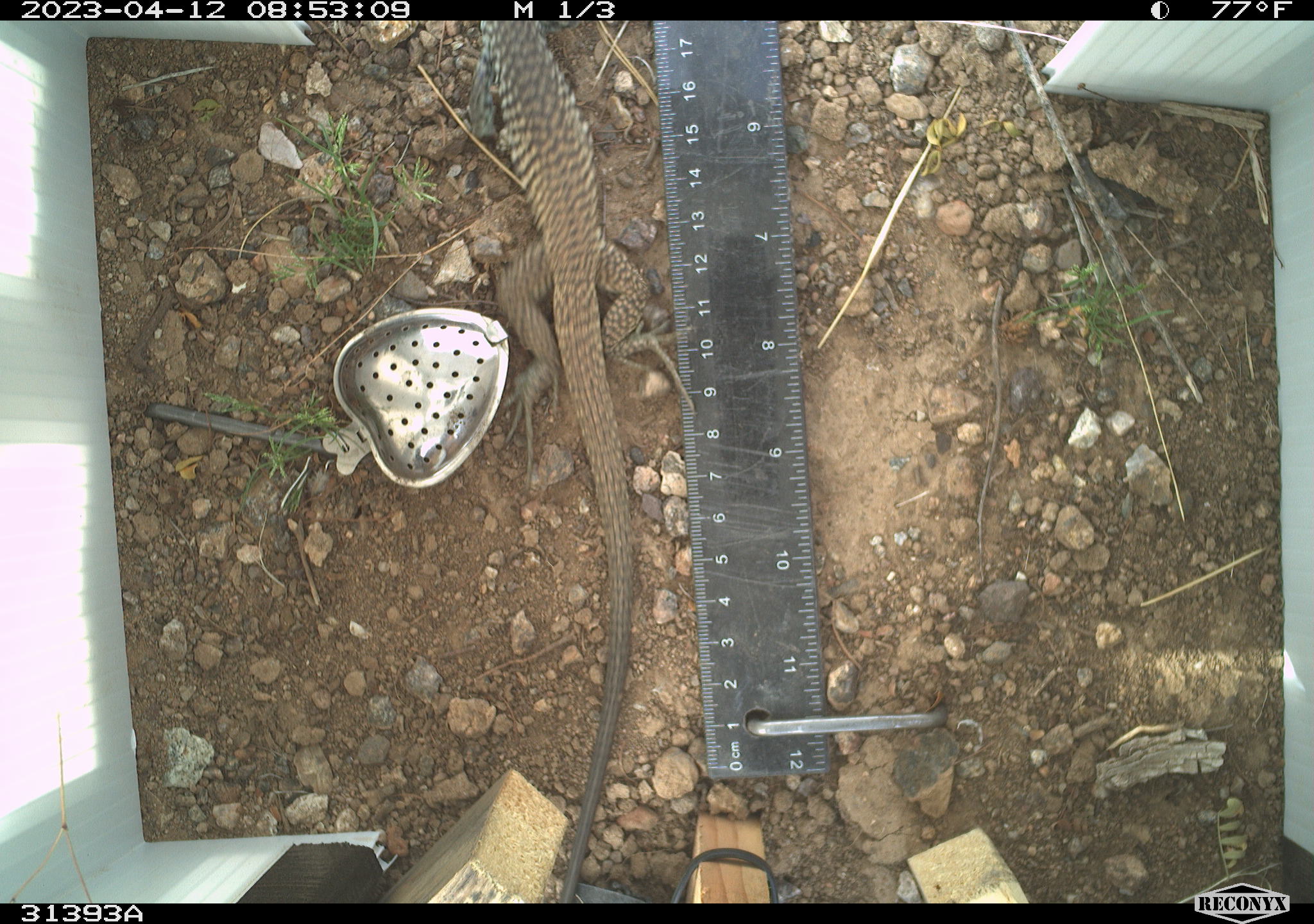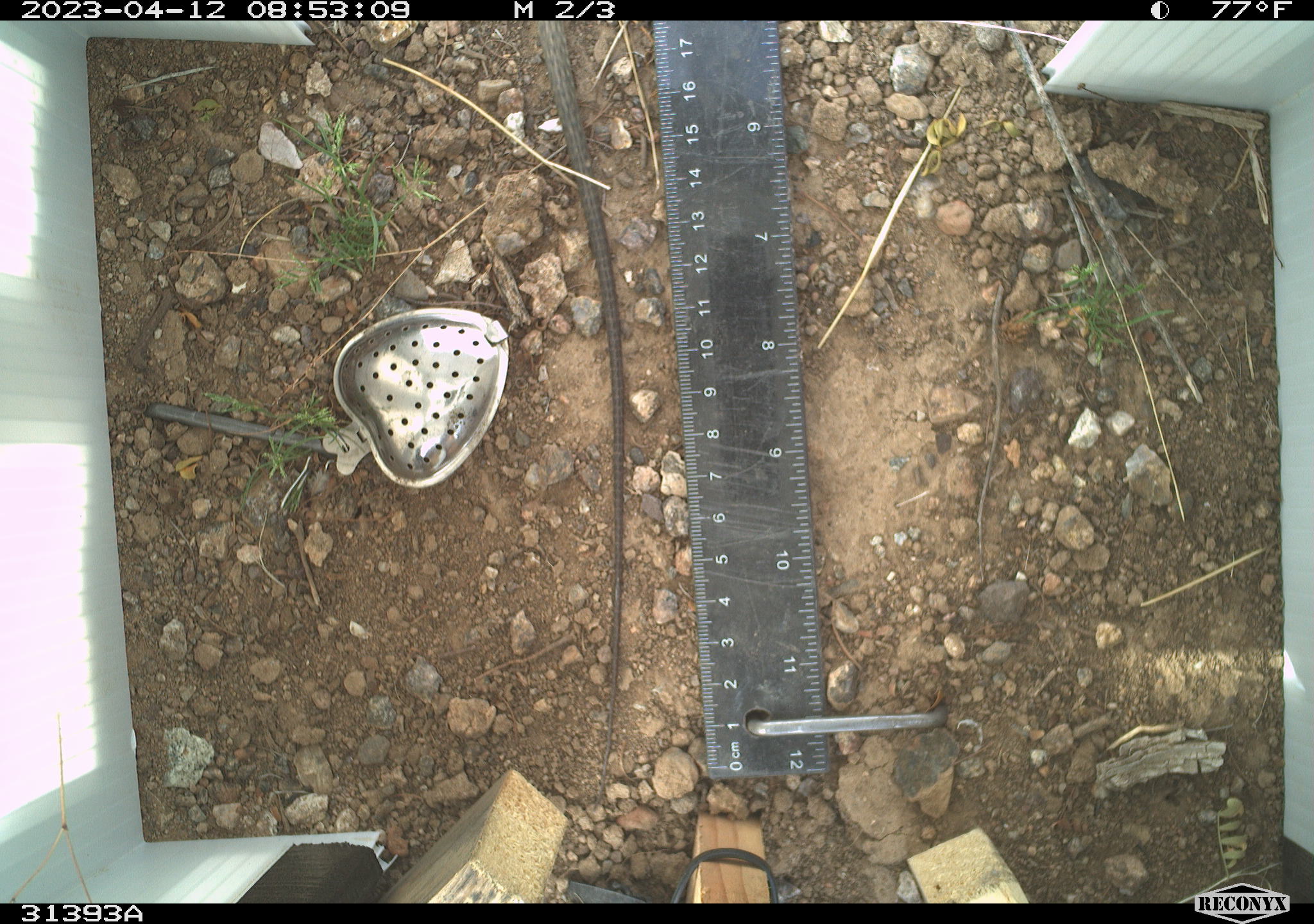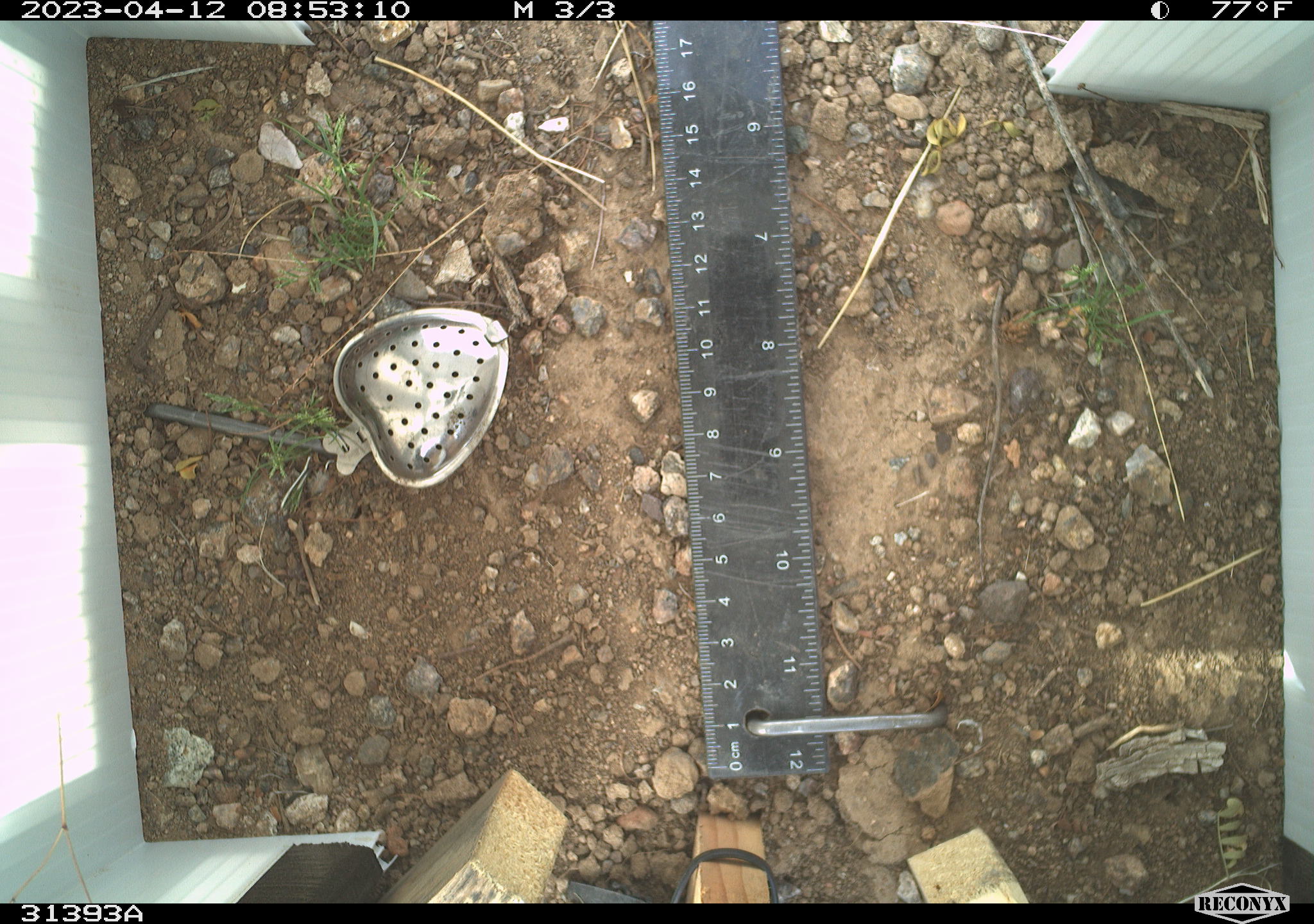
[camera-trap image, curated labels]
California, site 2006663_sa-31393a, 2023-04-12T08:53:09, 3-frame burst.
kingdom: Animalia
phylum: Chordata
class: Reptilia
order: Squamata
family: Teiidae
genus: Aspidoscelis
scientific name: Aspidoscelis tigris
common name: western whiptail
Western whiptail (Aspidoscelis tigris).